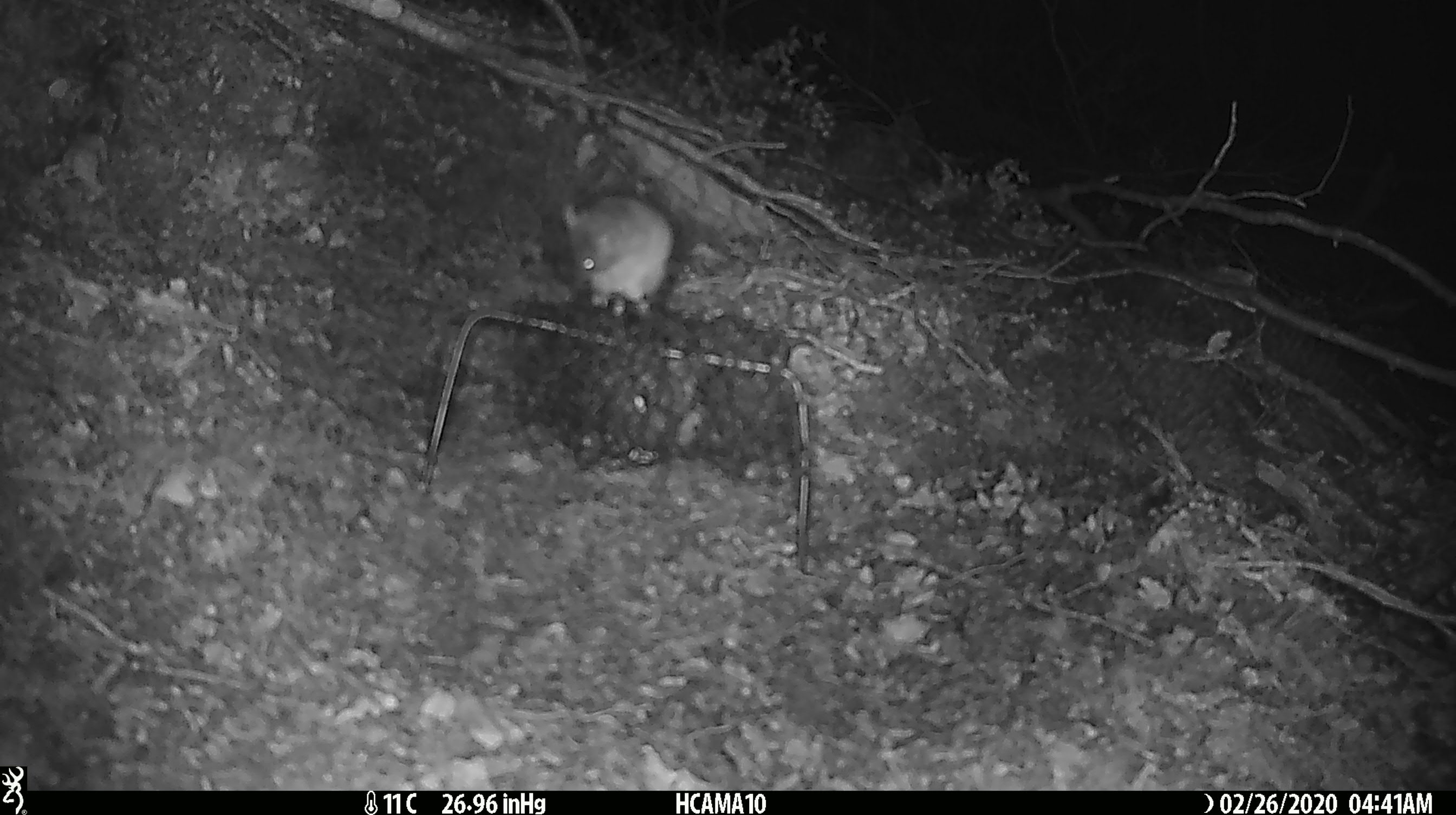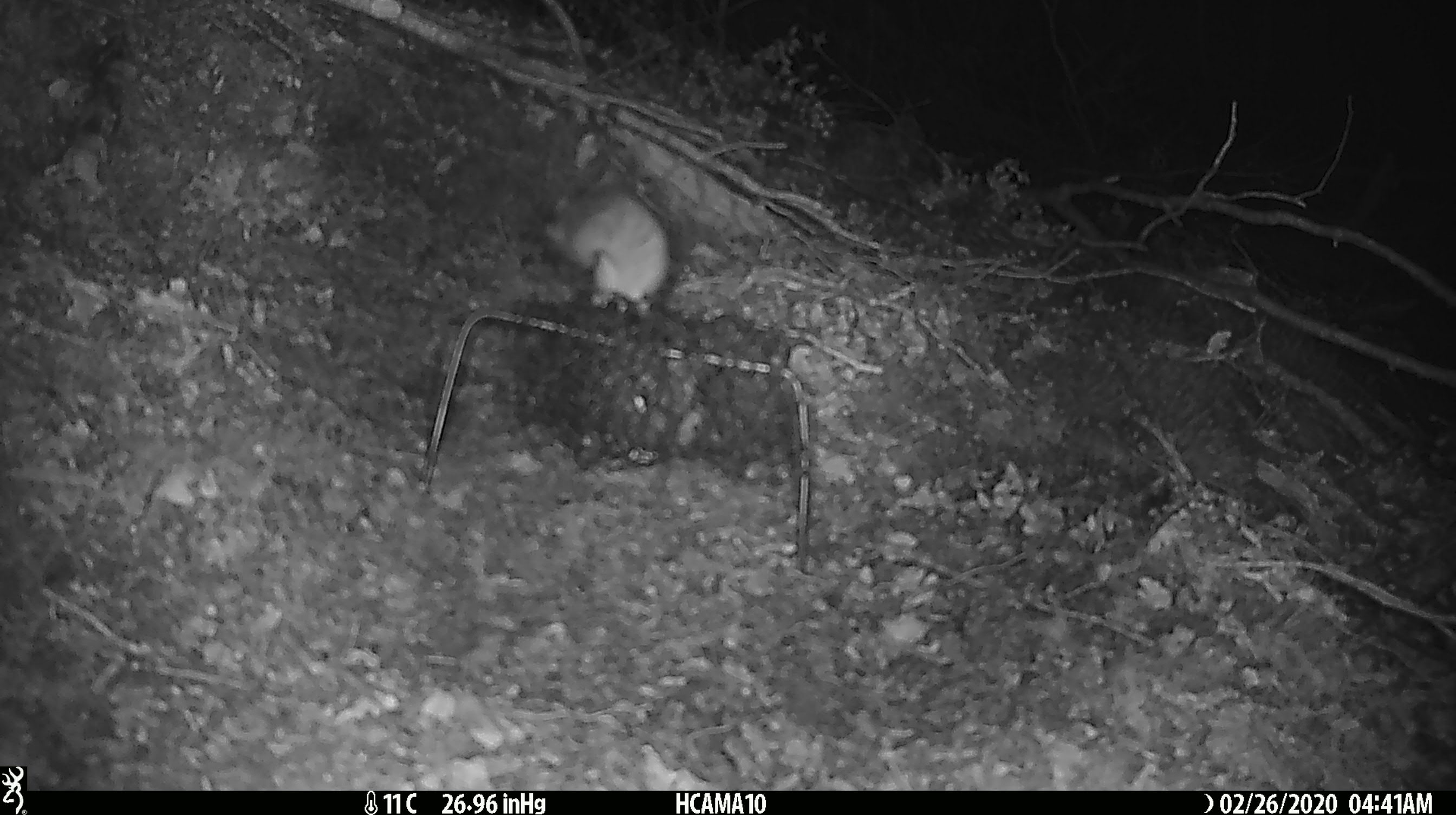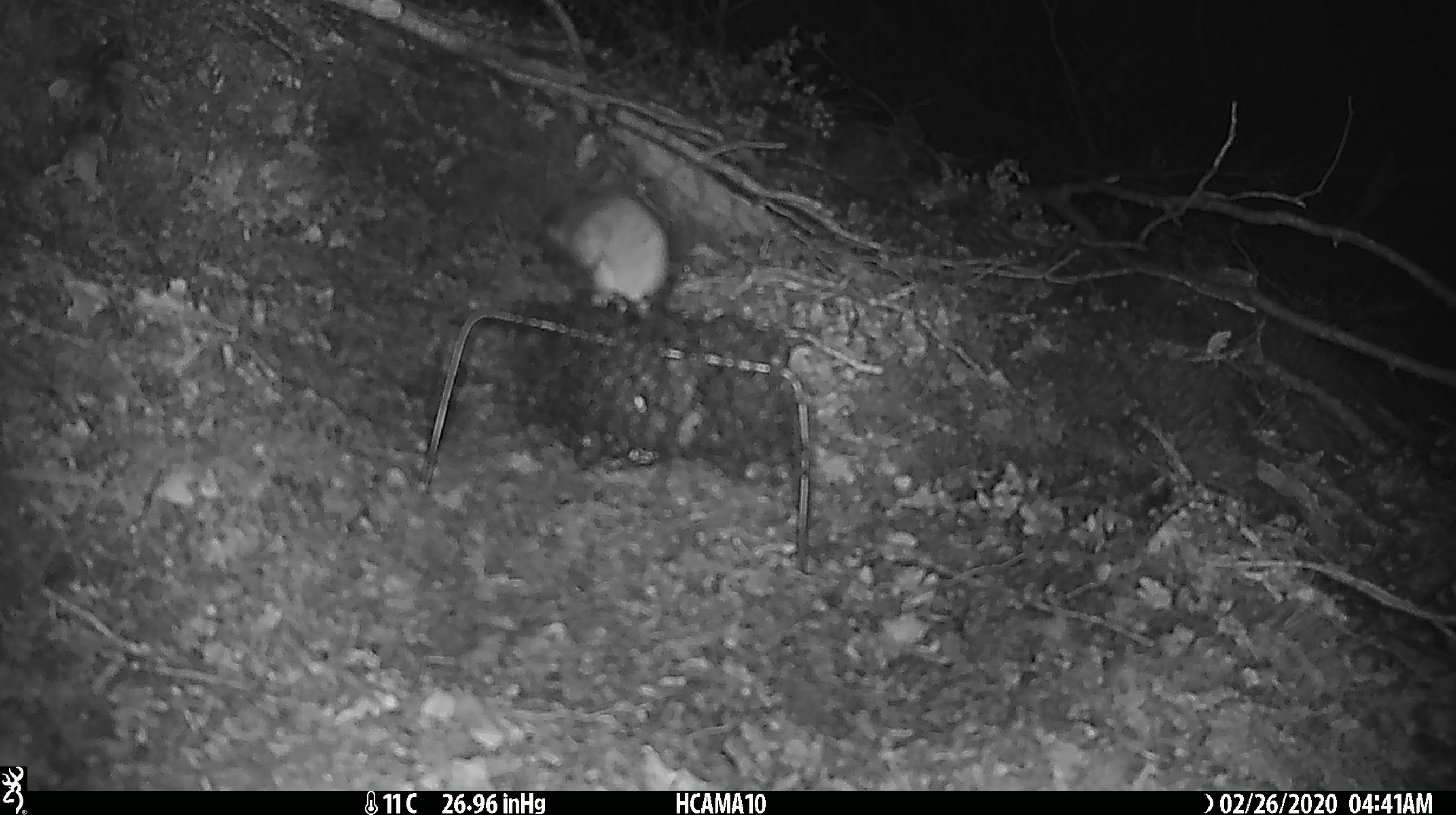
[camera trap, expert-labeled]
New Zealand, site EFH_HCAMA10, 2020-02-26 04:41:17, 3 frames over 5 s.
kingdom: Animalia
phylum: Chordata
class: Mammalia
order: Rodentia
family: Muridae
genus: Mus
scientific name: Mus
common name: mouse